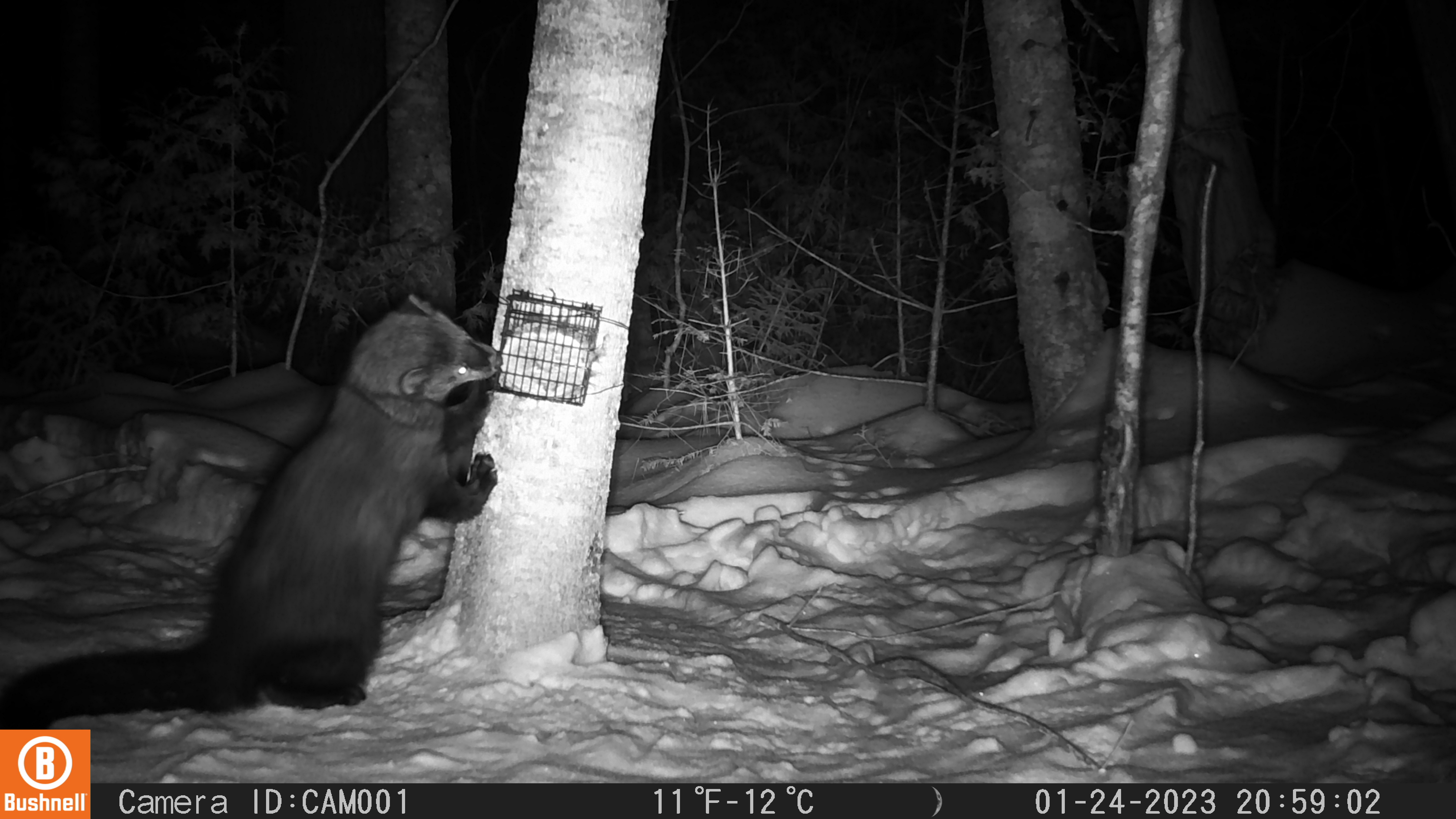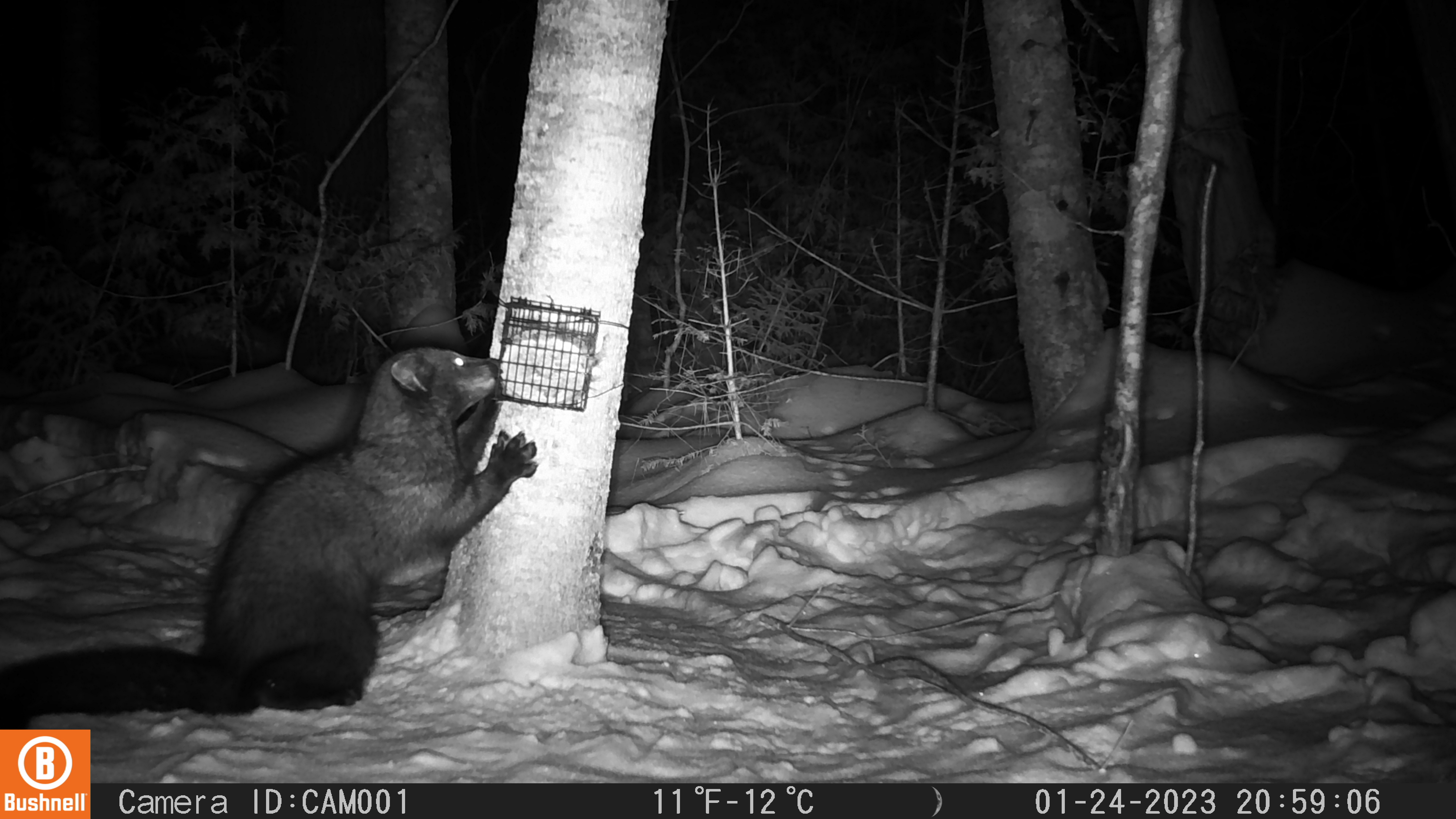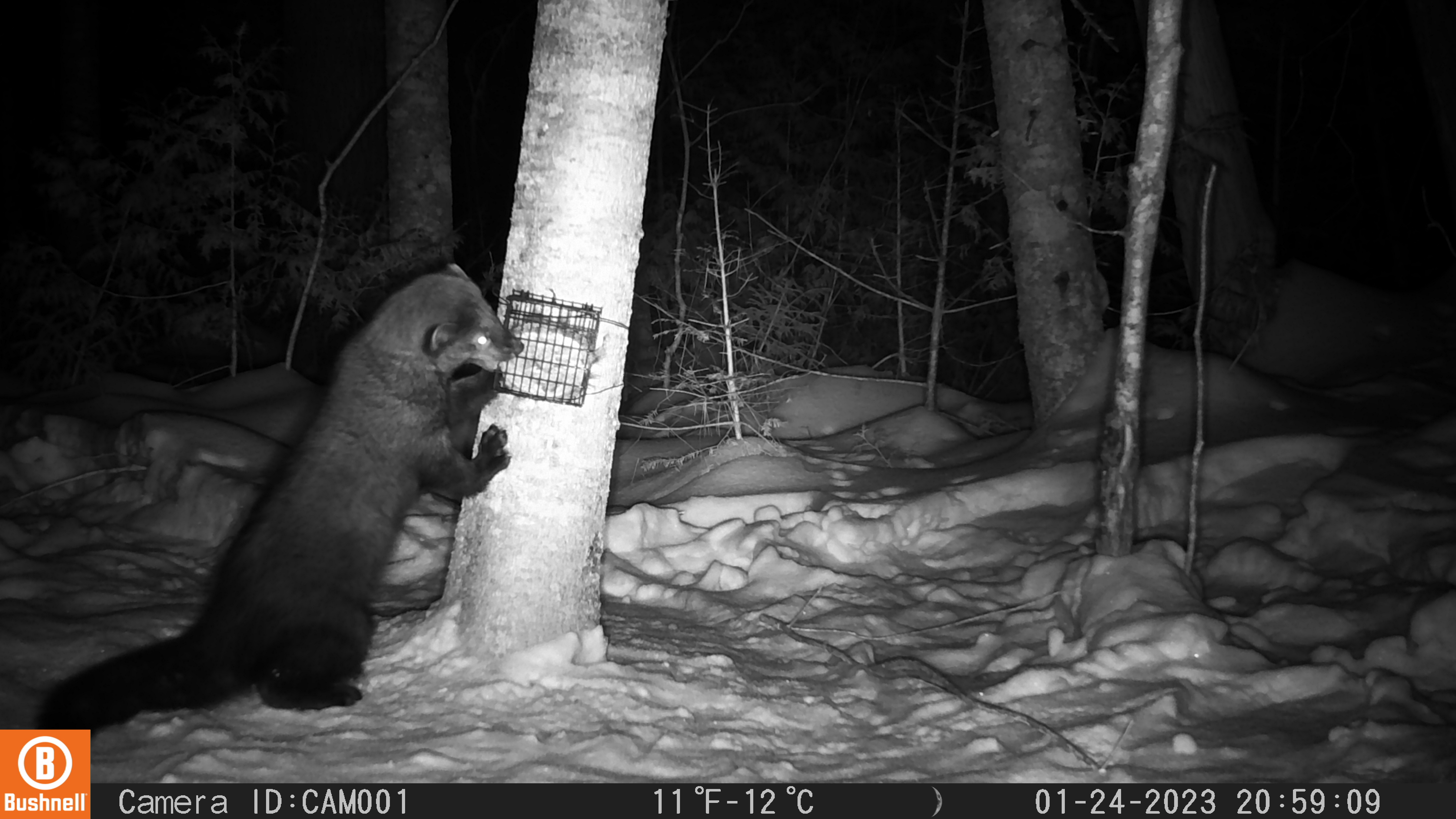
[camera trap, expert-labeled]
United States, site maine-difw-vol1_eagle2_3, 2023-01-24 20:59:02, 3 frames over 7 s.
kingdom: Animalia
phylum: Chordata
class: Mammalia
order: Carnivora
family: Mustelidae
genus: Pekania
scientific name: Pekania pennanti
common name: fisher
Fisher (Pekania pennanti).